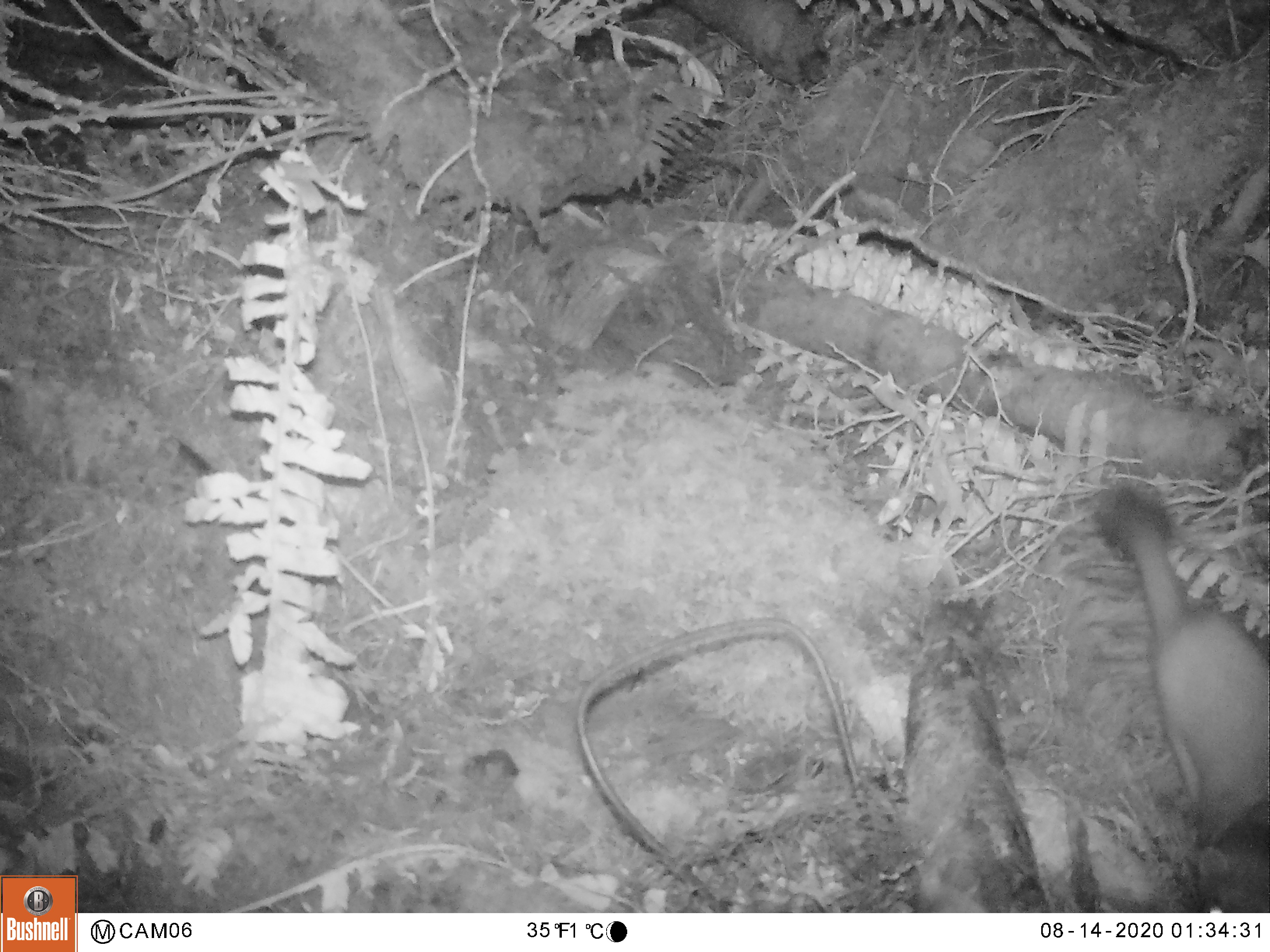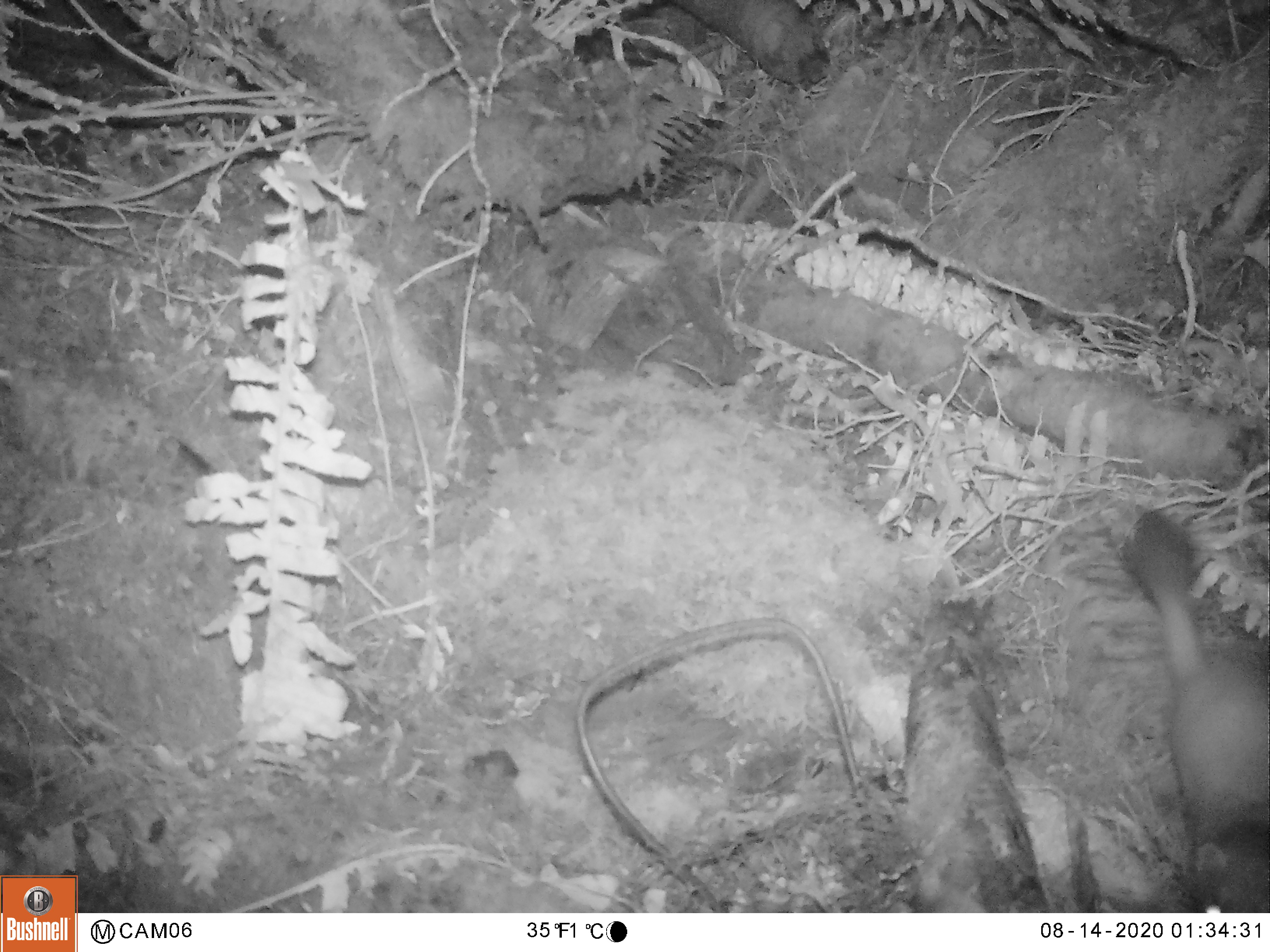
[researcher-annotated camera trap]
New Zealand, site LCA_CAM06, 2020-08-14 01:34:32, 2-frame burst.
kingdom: Animalia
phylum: Chordata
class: Mammalia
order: Carnivora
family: Mustelidae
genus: Mustela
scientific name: Mustela erminea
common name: stoat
Stoat (Mustela erminea).